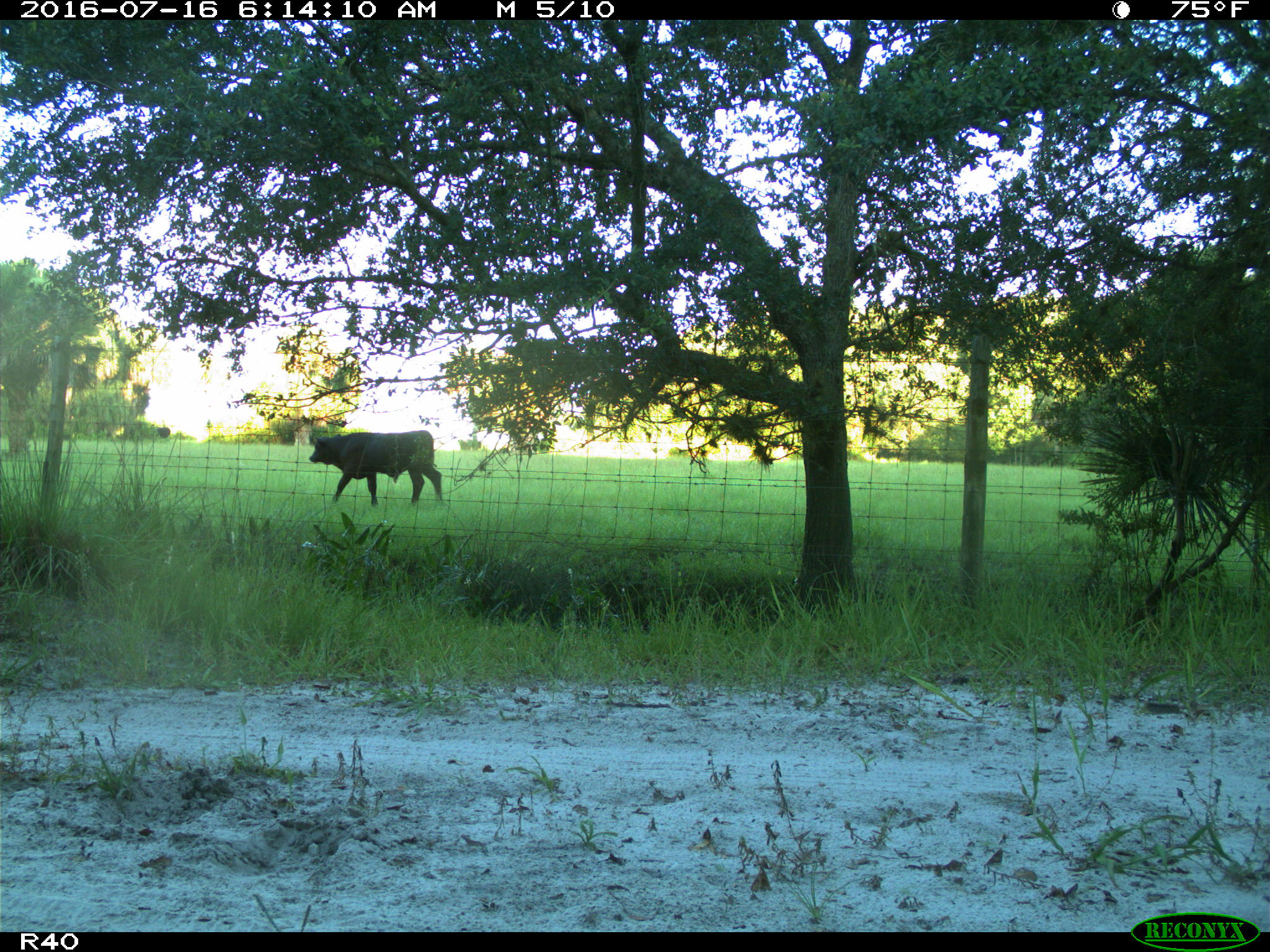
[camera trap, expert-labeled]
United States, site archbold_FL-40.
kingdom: Animalia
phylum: Chordata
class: Mammalia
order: Artiodactyla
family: Bovidae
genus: Bos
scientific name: Bos taurus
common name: domestic cow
Bos taurus (domestic cow).